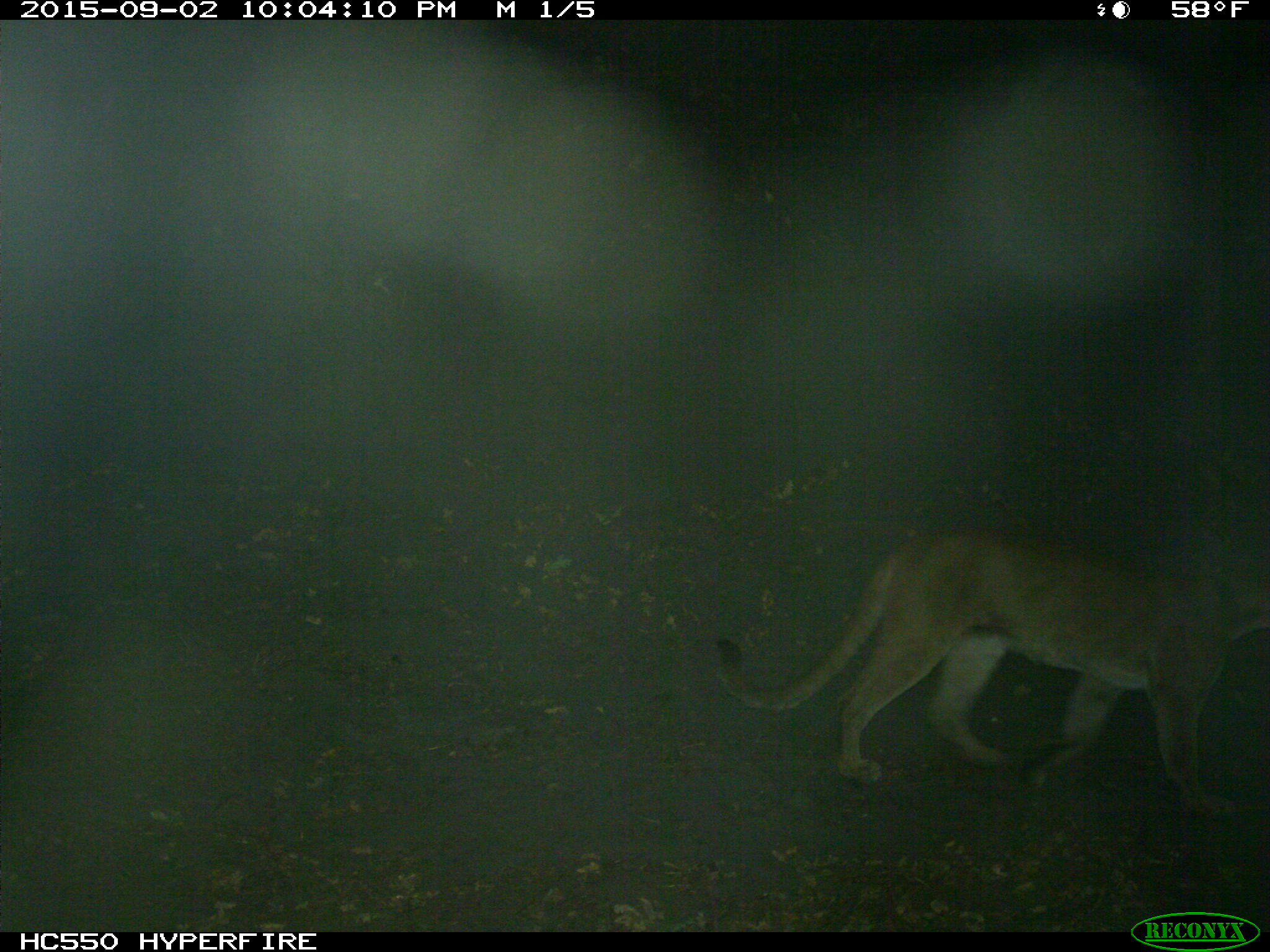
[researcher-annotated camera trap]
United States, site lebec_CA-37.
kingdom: Animalia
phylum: Chordata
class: Mammalia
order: Carnivora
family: Felidae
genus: Puma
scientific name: Puma concolor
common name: mountain lion